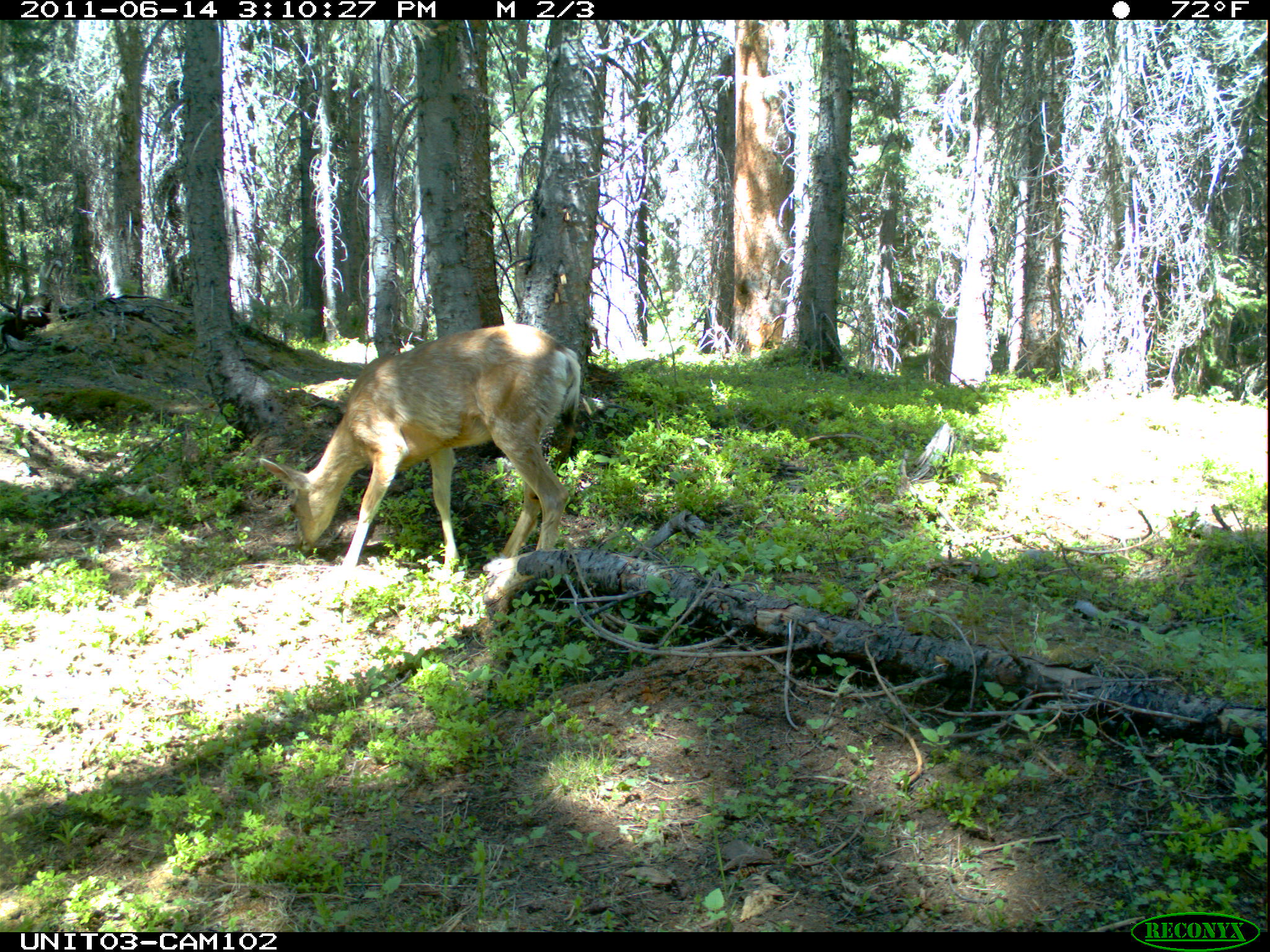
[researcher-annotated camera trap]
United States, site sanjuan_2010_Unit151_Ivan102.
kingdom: Animalia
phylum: Chordata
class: Mammalia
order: Artiodactyla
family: Cervidae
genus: Odocoileus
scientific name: Odocoileus hemionus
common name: mule deer